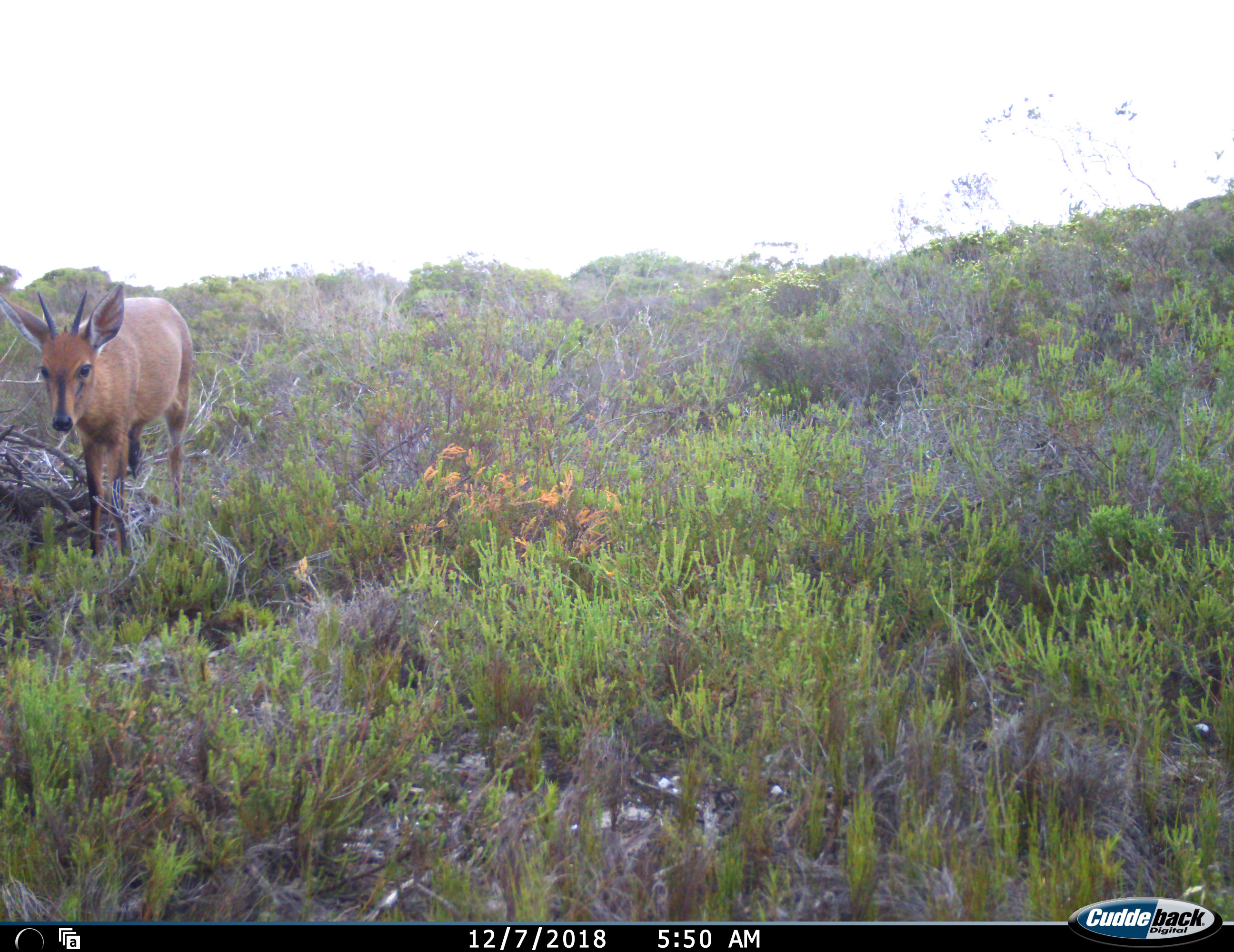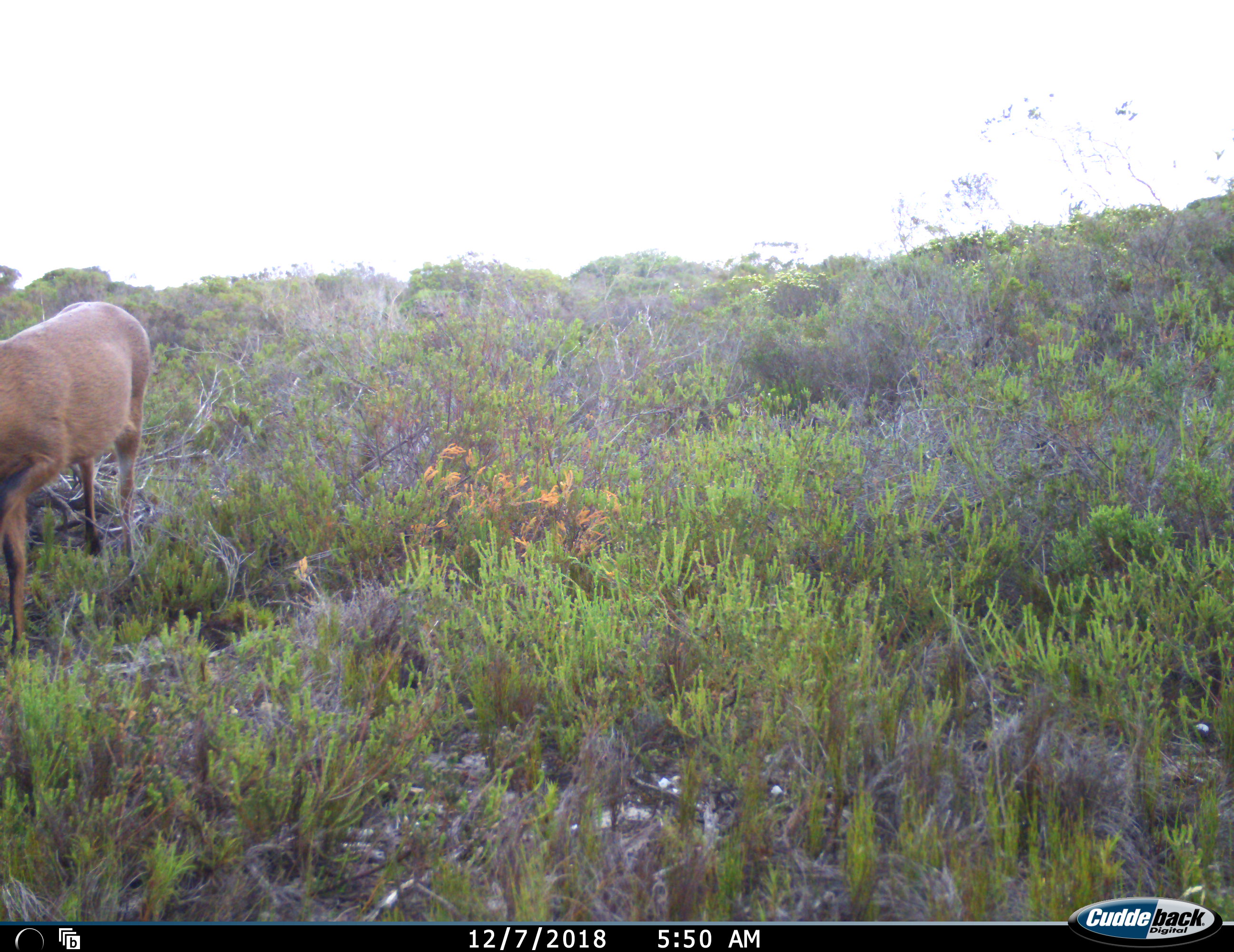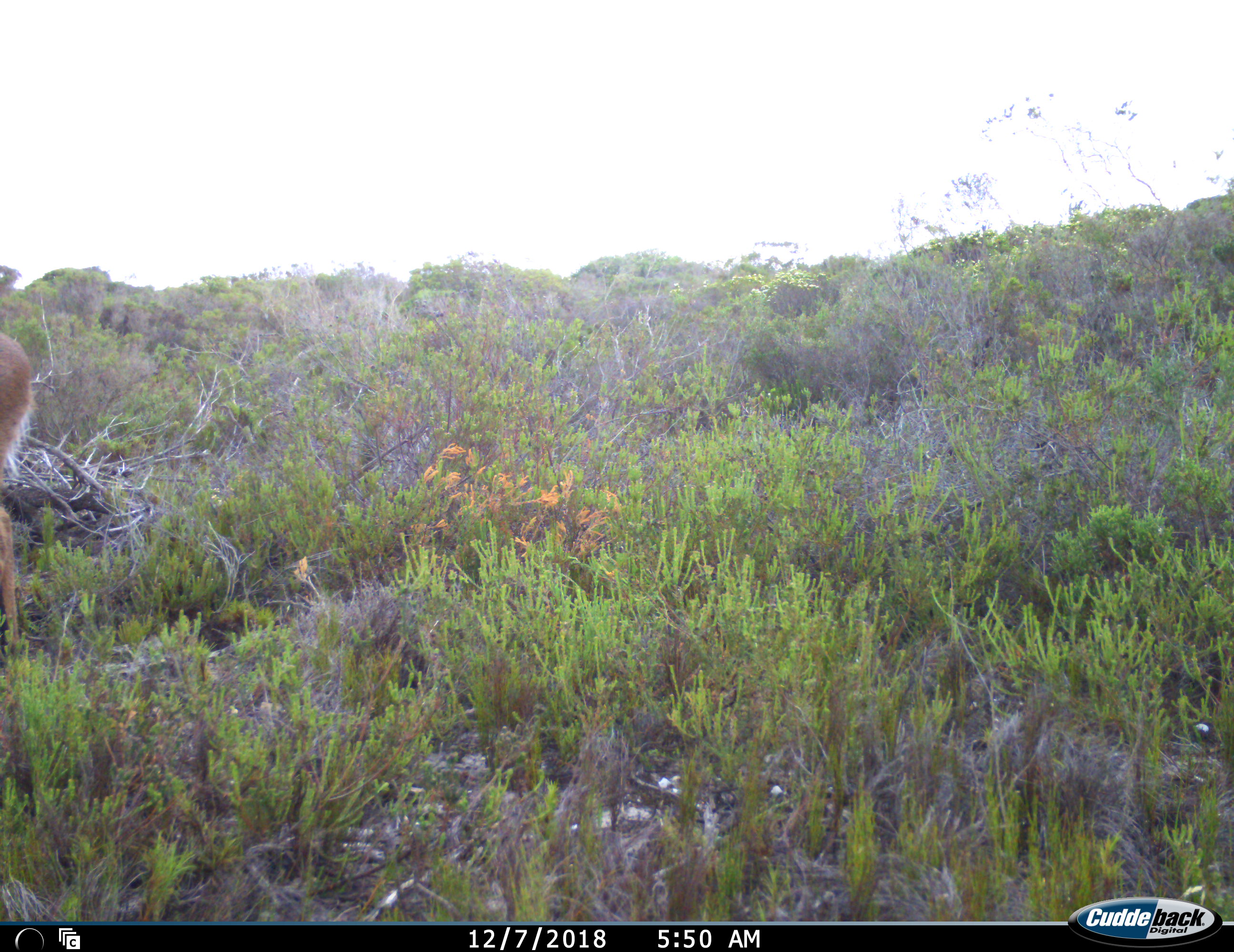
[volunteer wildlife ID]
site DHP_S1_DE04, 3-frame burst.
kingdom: Animalia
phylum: Chordata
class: Mammalia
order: Artiodactyla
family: Bovidae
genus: Sylvicapra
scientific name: Sylvicapra grimmia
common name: common duiker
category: duikercommongrey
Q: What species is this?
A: Duikercommongrey (common duiker) (Sylvicapra grimmia).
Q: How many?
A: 1.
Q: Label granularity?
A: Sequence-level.